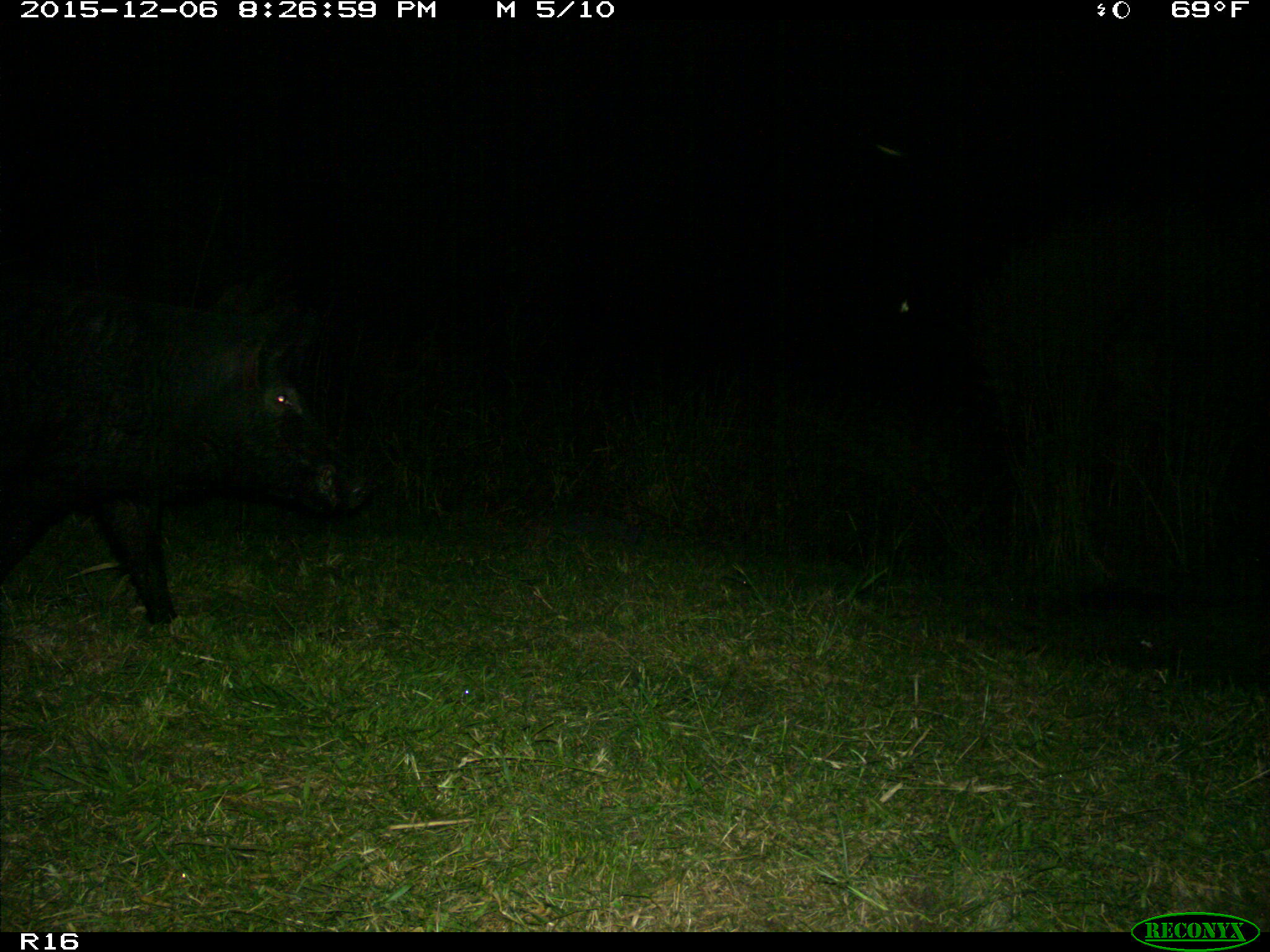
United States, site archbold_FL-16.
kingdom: Animalia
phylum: Chordata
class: Mammalia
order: Artiodactyla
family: Suidae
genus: Sus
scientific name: Sus scrofa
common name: wild boar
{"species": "Sus scrofa (wild boar)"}